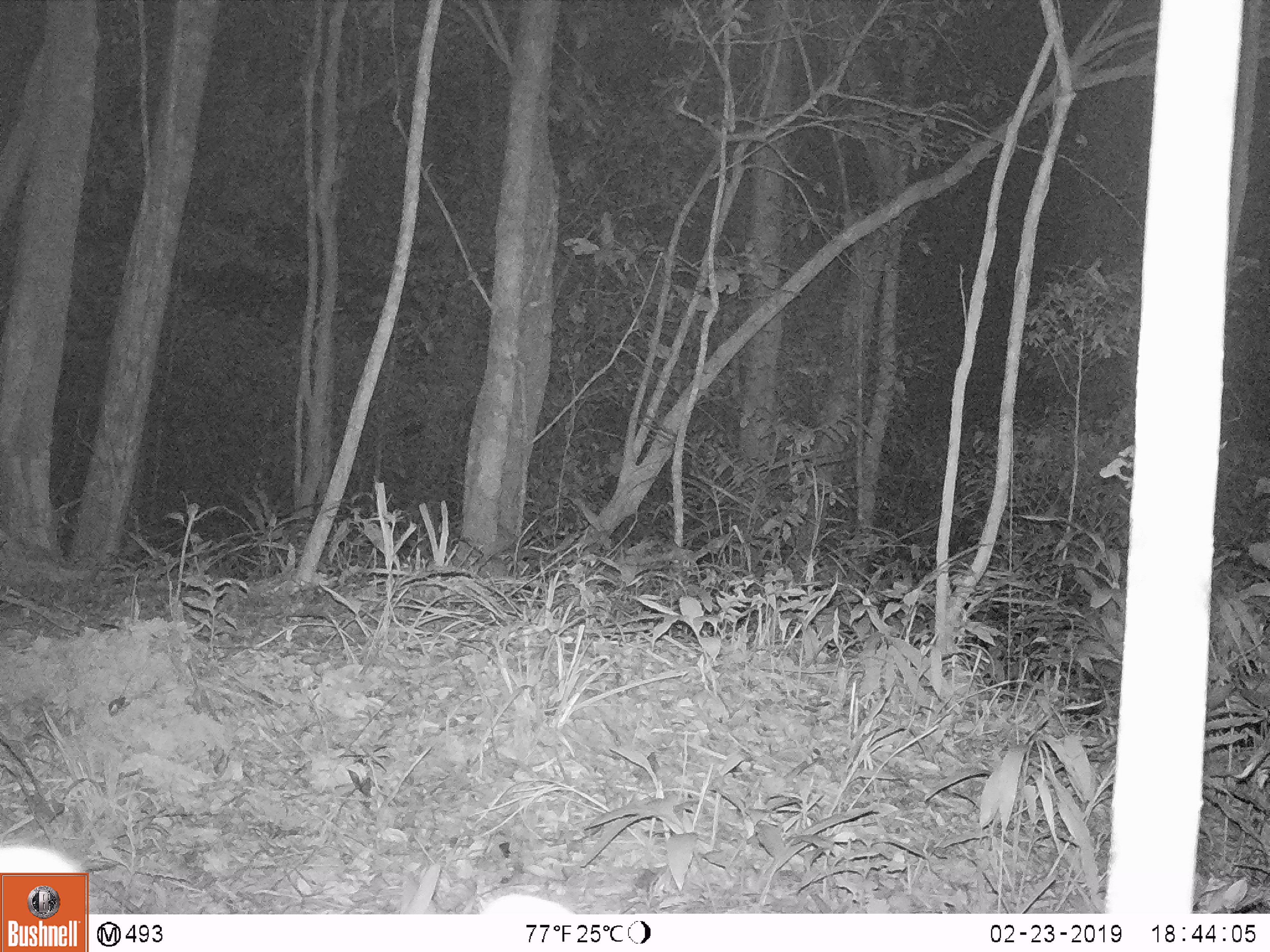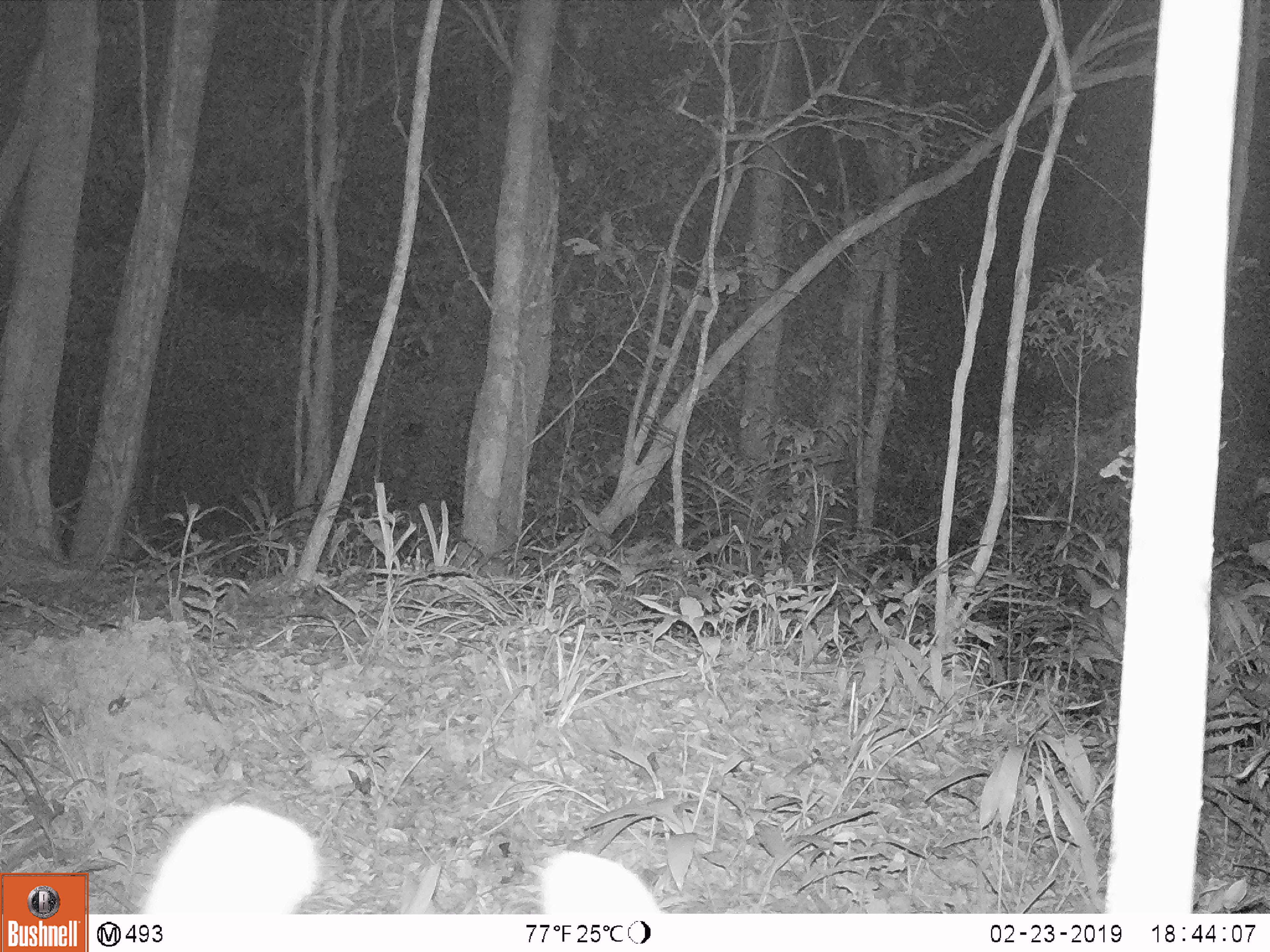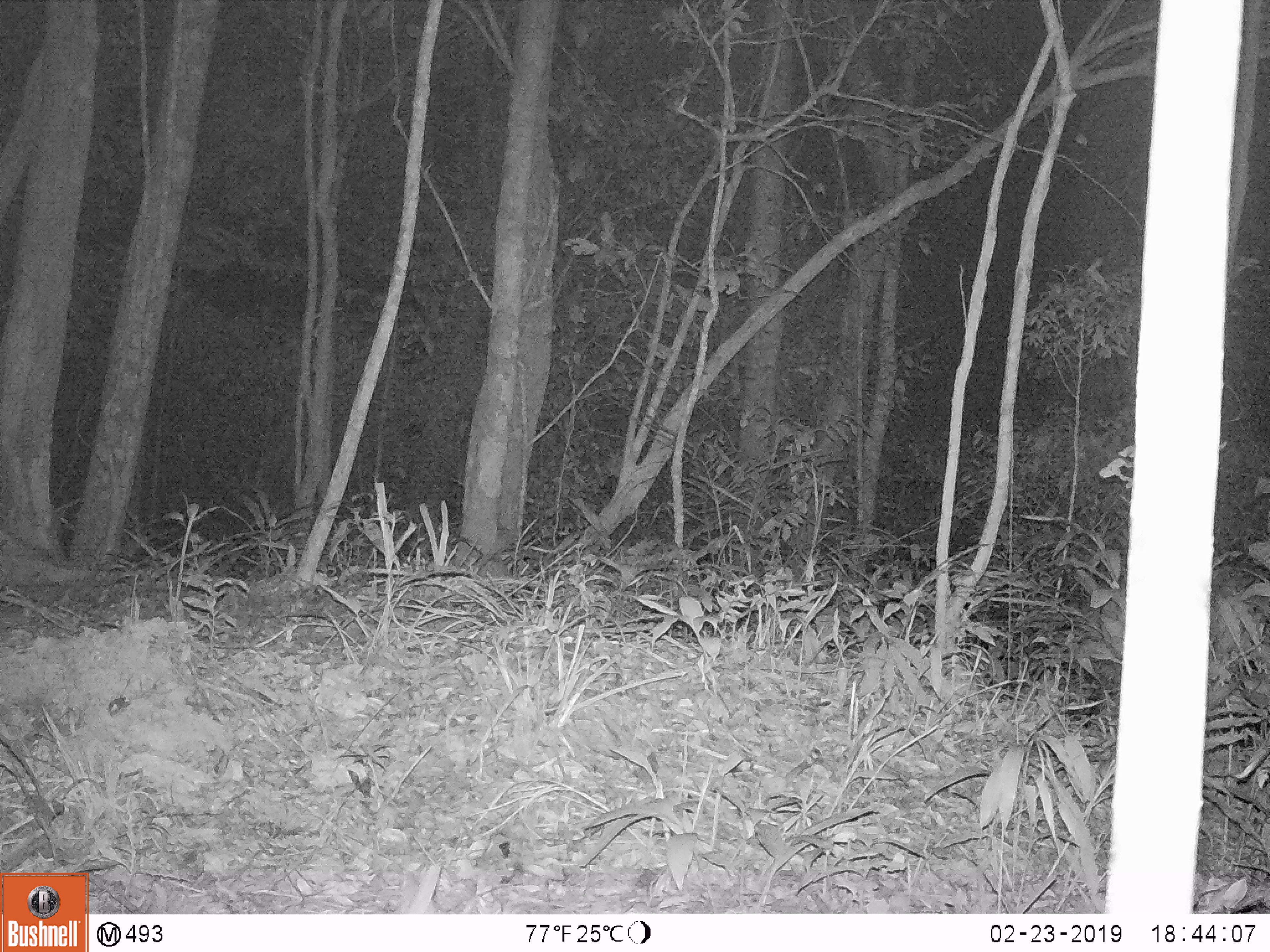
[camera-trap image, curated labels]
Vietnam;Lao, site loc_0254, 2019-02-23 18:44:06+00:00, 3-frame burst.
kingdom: Animalia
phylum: Chordata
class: Mammalia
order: Artiodactyla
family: Cervidae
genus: Muntiacus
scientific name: Muntiacus vuquangensis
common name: large-antlered muntjac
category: large antlered muntjac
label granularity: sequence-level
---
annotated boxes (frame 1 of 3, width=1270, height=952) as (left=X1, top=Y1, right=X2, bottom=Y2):
large antlered muntjac: (left=0, top=845, right=572, bottom=915)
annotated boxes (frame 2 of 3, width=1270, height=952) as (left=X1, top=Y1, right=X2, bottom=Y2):
large antlered muntjac: (left=140, top=803, right=662, bottom=914)